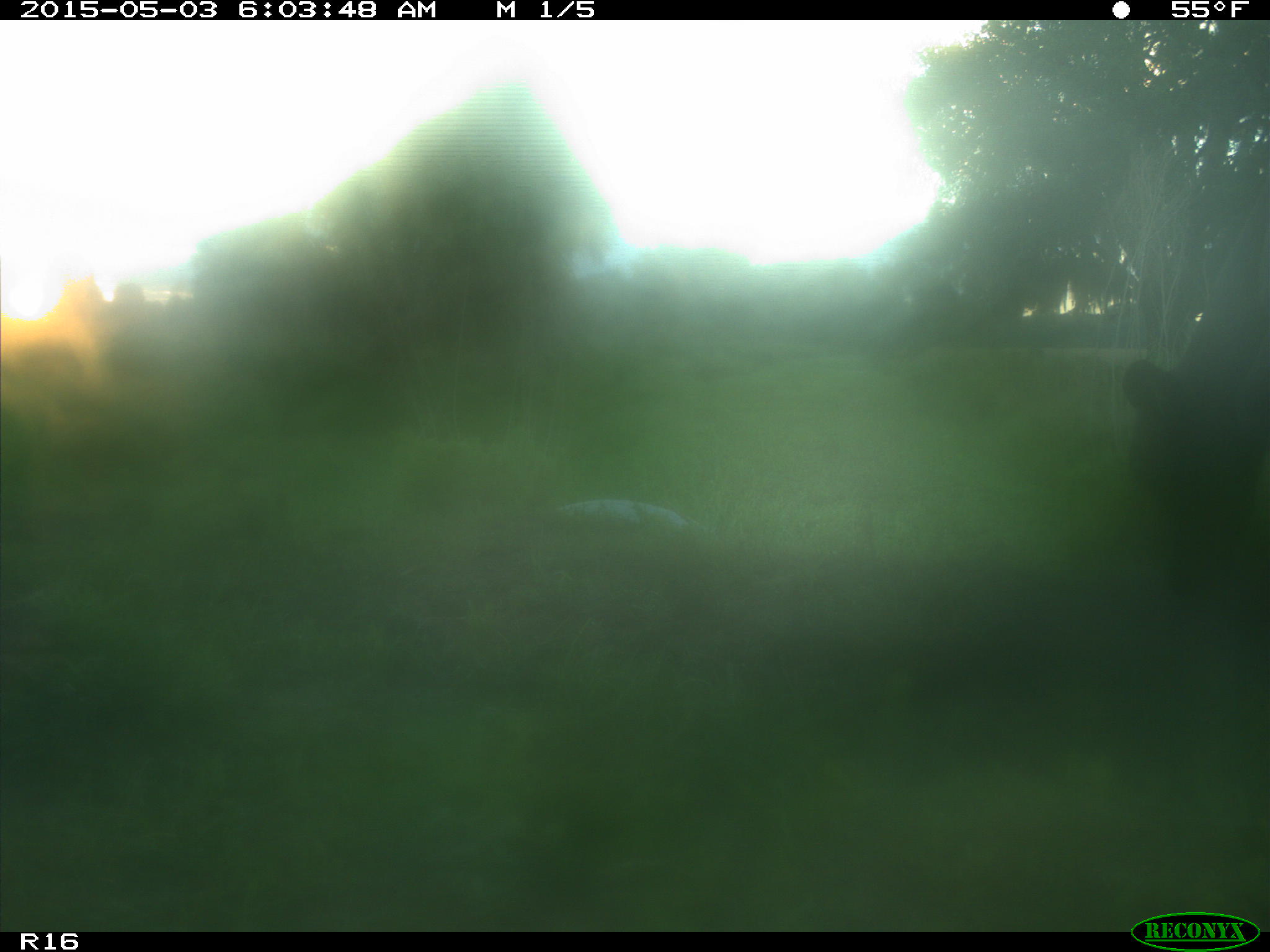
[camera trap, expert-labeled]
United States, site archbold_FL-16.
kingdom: Animalia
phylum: Chordata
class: Mammalia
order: Artiodactyla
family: Bovidae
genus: Bos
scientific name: Bos taurus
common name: domestic cow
Bos taurus (domestic cow).